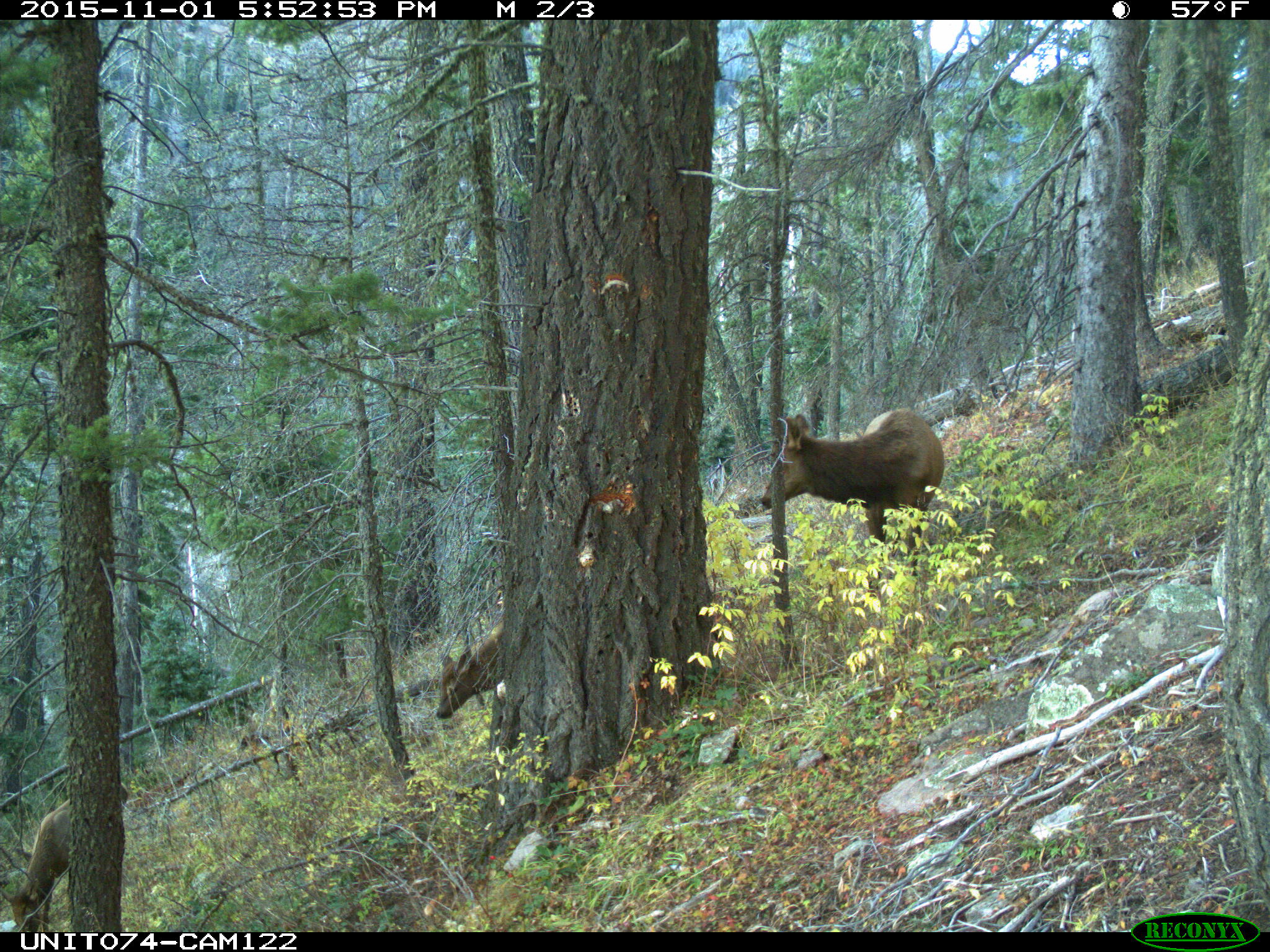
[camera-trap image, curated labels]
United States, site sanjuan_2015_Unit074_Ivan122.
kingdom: Animalia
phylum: Chordata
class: Mammalia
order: Artiodactyla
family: Cervidae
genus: Cervus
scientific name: Cervus elaphus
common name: red deer